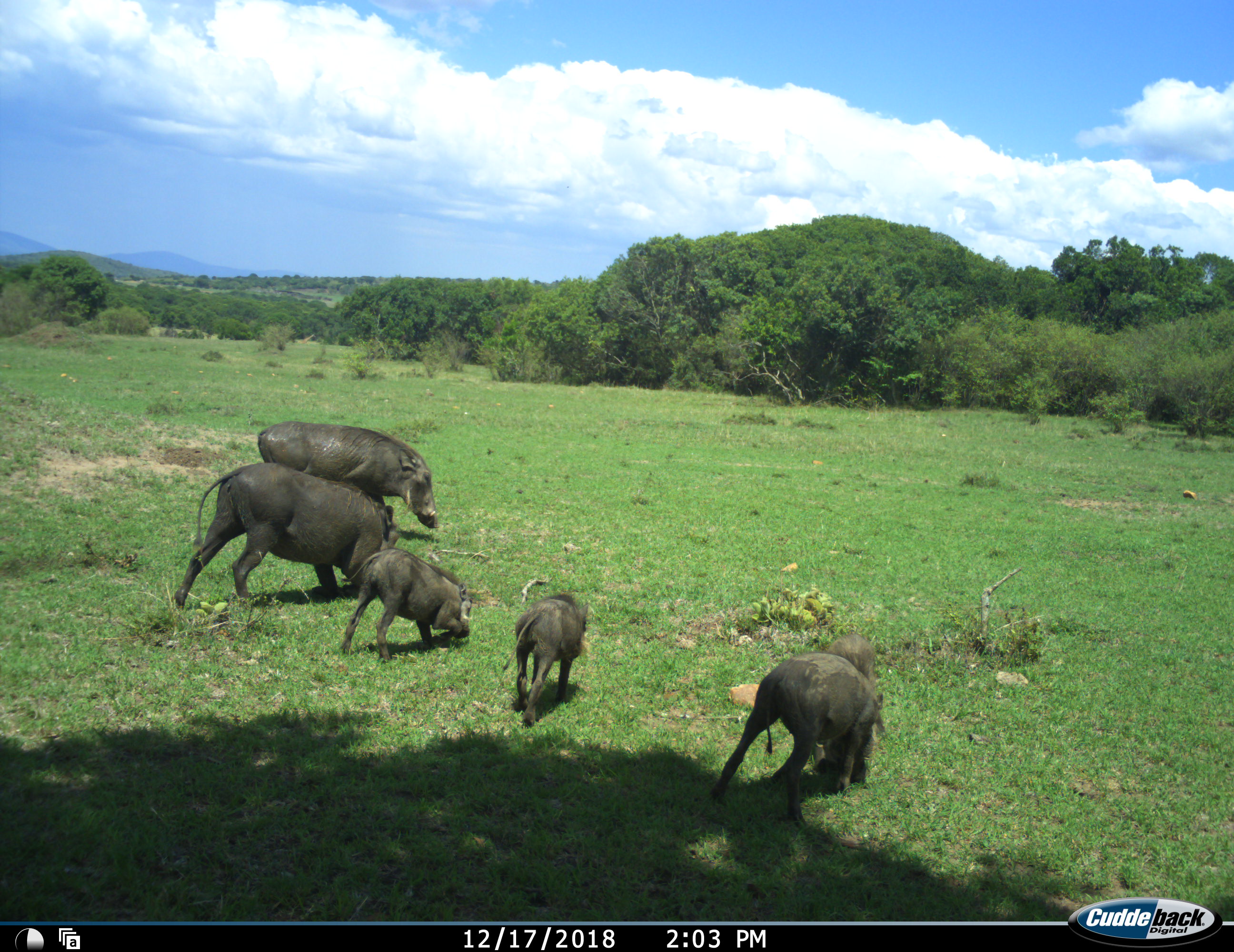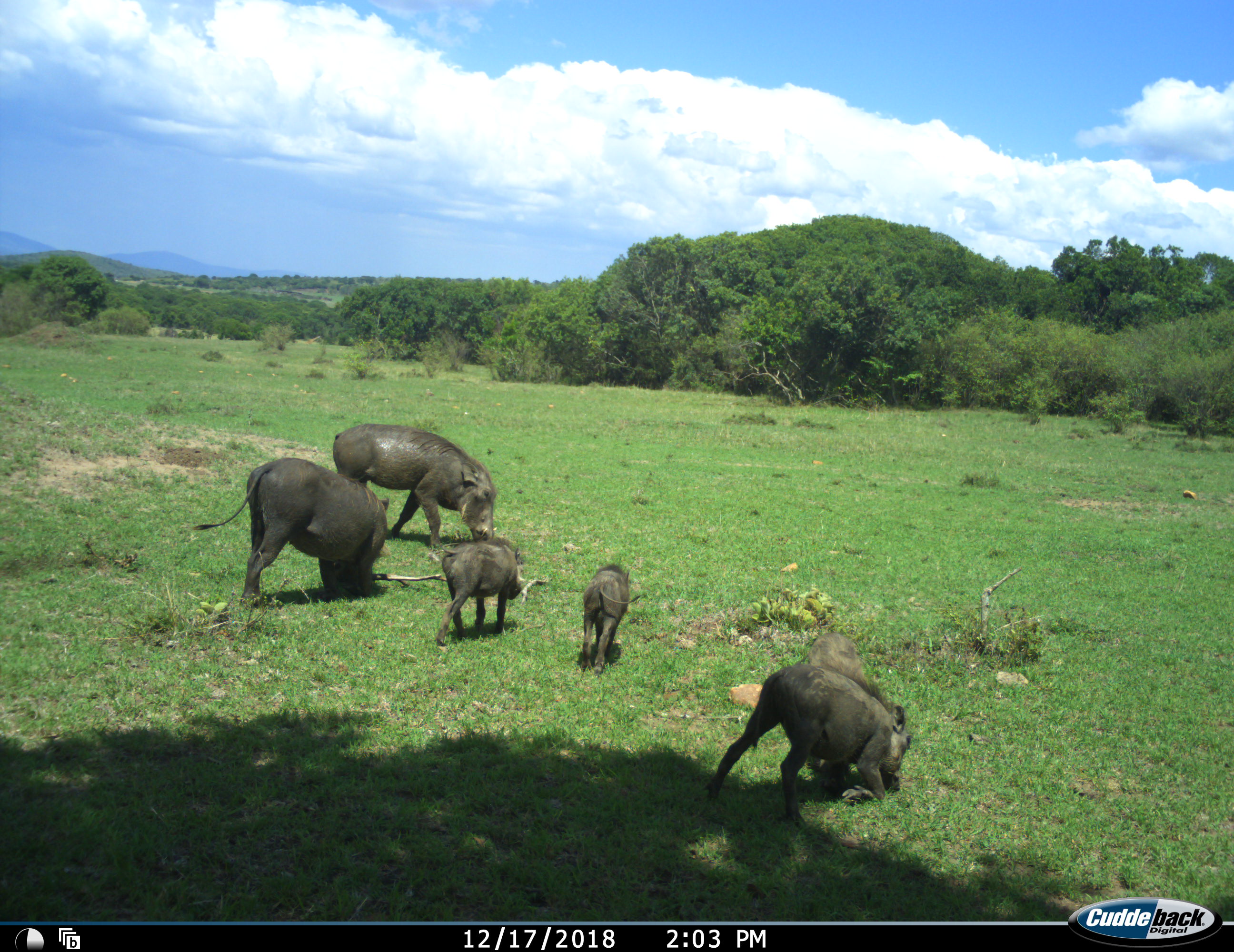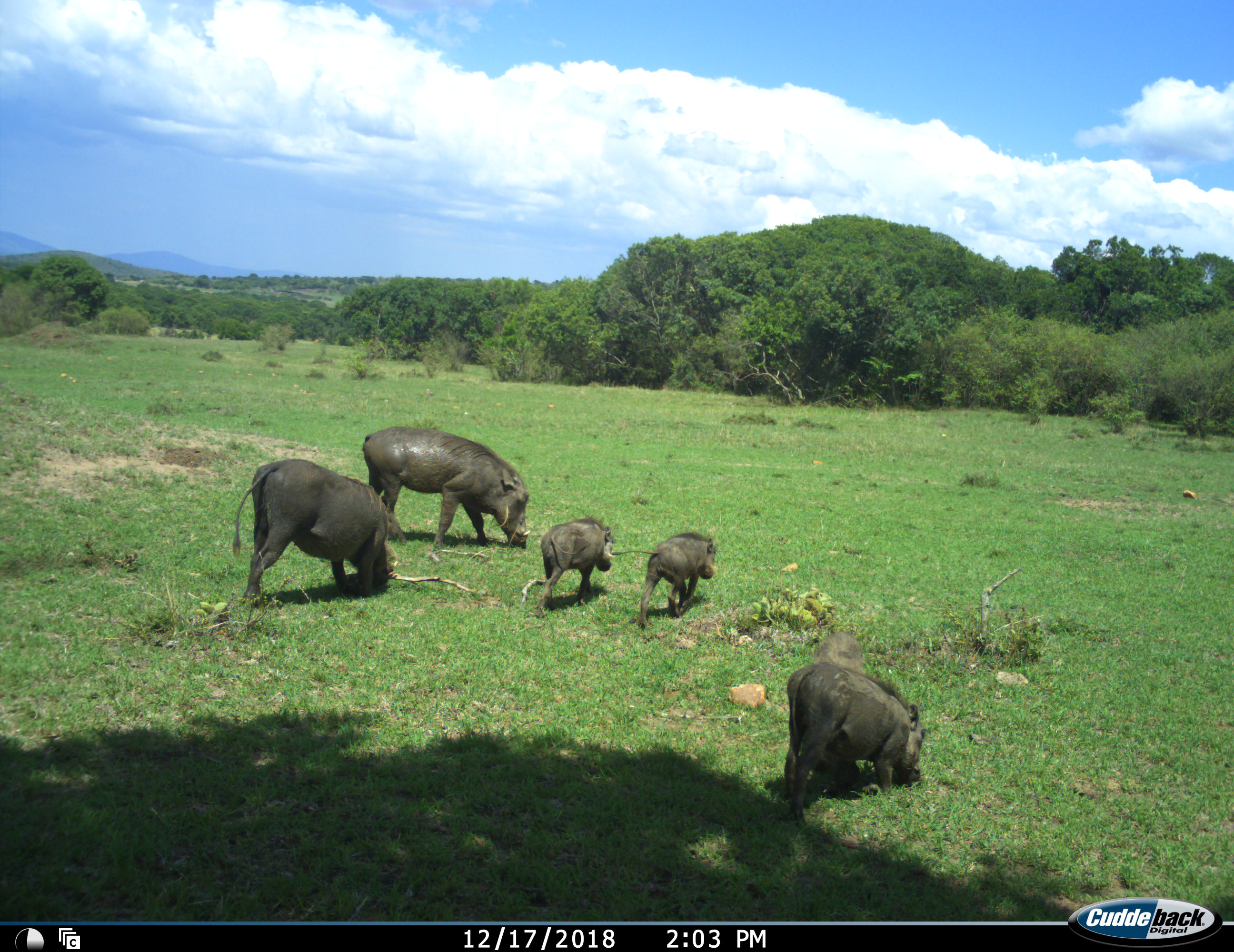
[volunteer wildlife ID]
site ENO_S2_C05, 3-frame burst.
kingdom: Animalia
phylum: Chordata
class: Mammalia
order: Artiodactyla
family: Suidae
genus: Phacochoerus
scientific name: Phacochoerus africanus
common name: warthog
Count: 6.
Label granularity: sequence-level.